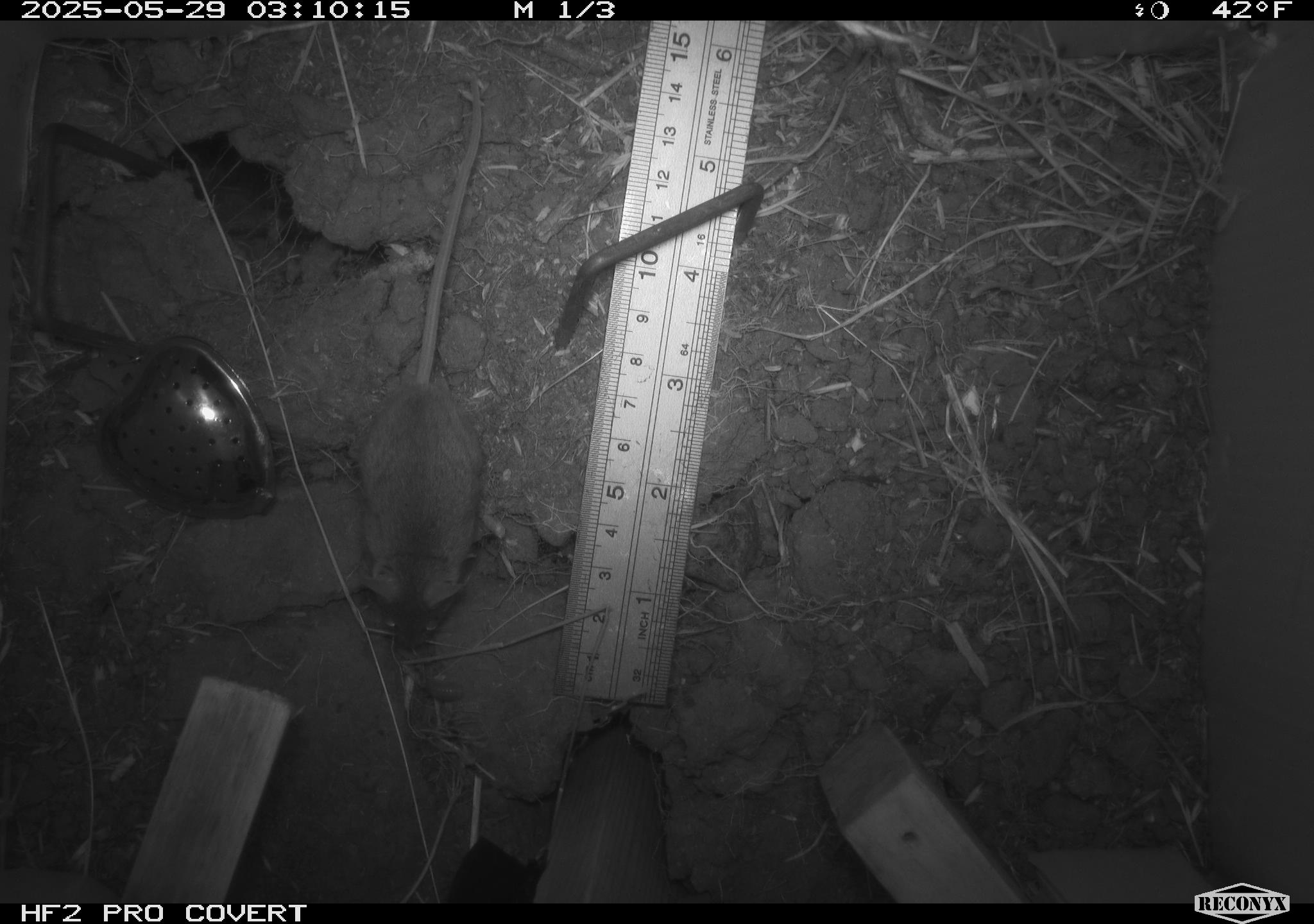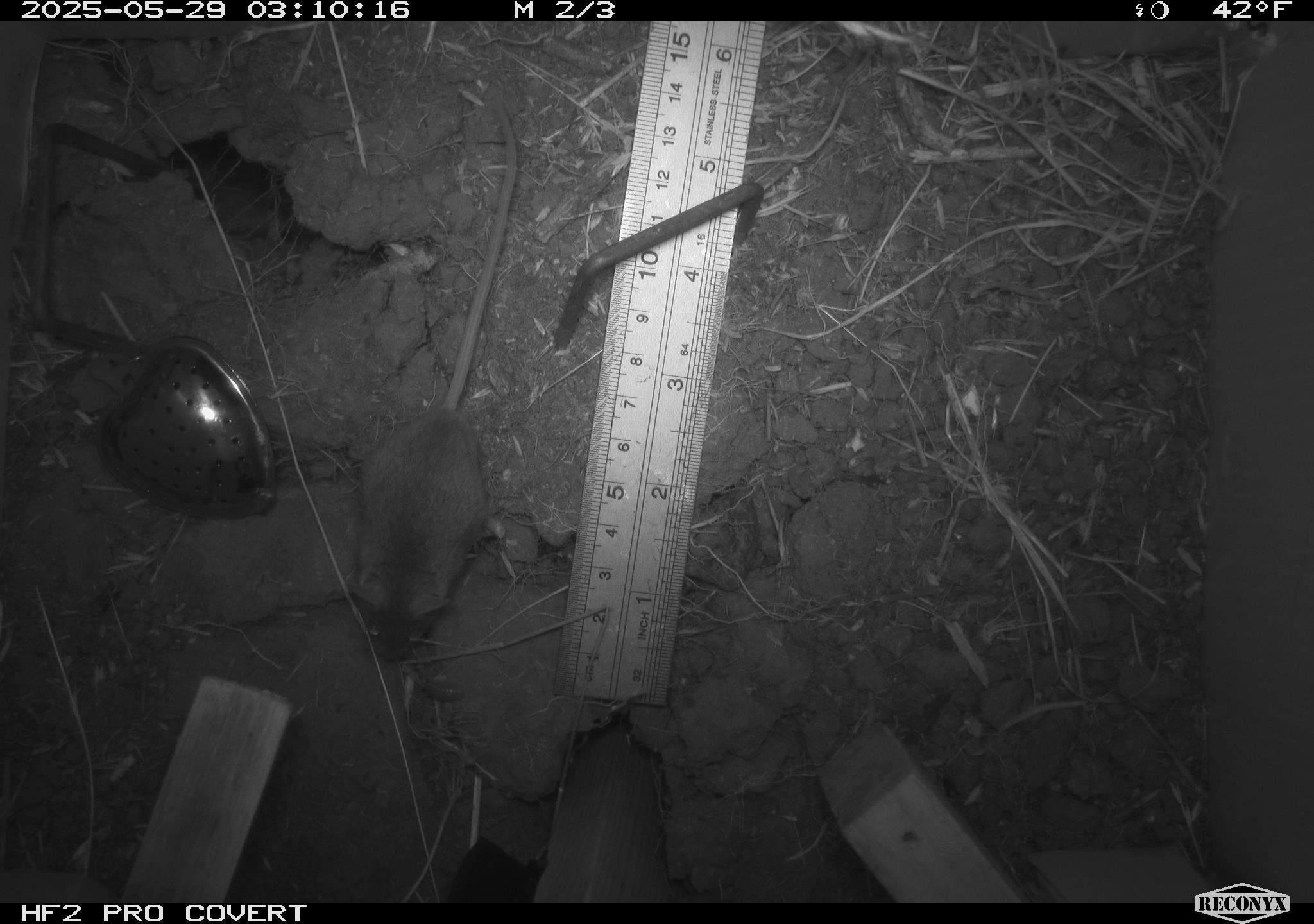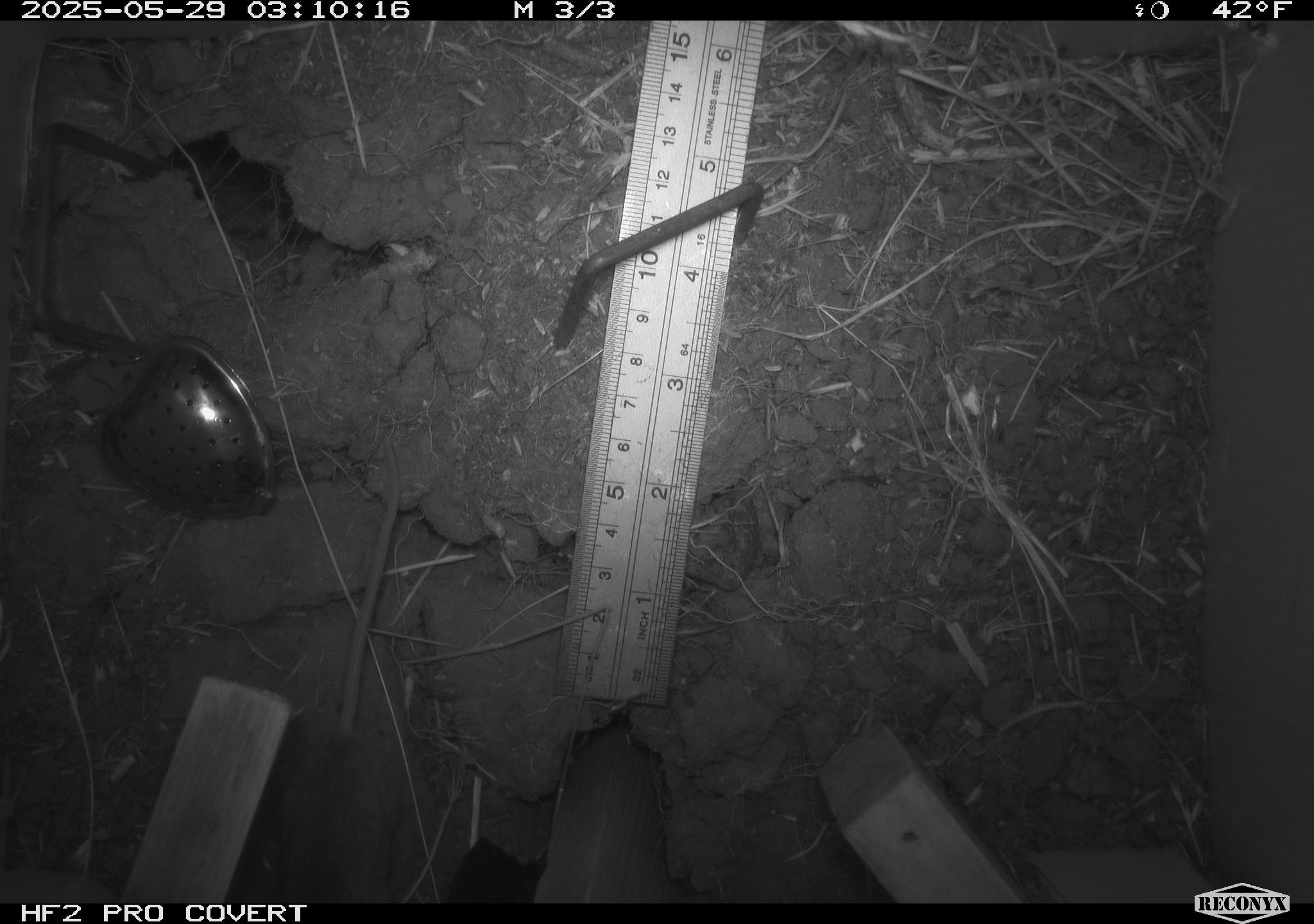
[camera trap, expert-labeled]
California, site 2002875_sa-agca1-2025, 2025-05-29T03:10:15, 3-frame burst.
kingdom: Animalia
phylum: Chordata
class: Mammalia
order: Rodentia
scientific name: Rodentia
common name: mouse species